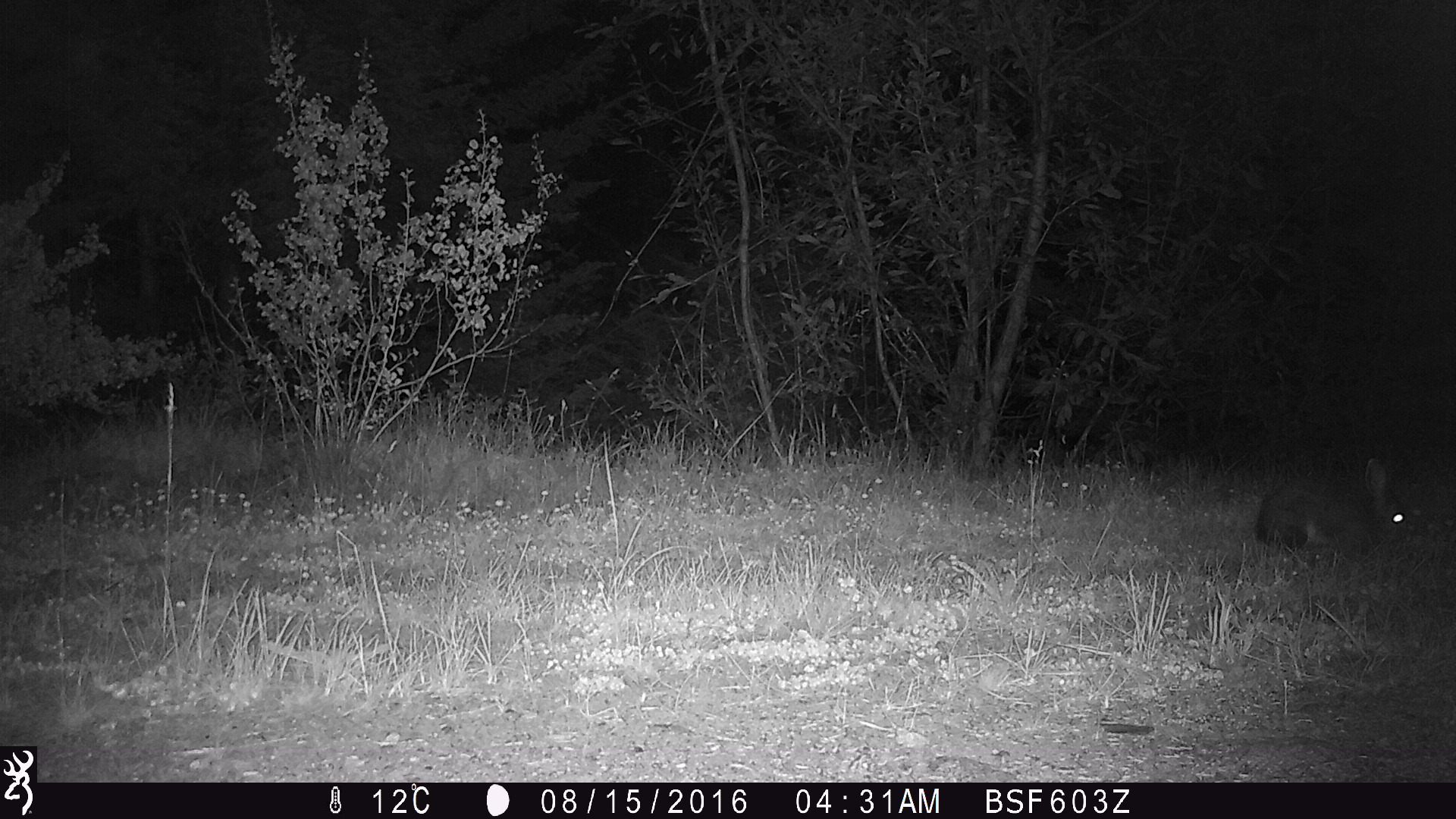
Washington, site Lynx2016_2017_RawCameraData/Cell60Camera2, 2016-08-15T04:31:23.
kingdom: Animalia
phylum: Chordata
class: Mammalia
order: Lagomorpha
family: Leporidae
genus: Lepus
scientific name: Lepus americanus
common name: snowshoe hare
Lepus americanus (snowshoe hare). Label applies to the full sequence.